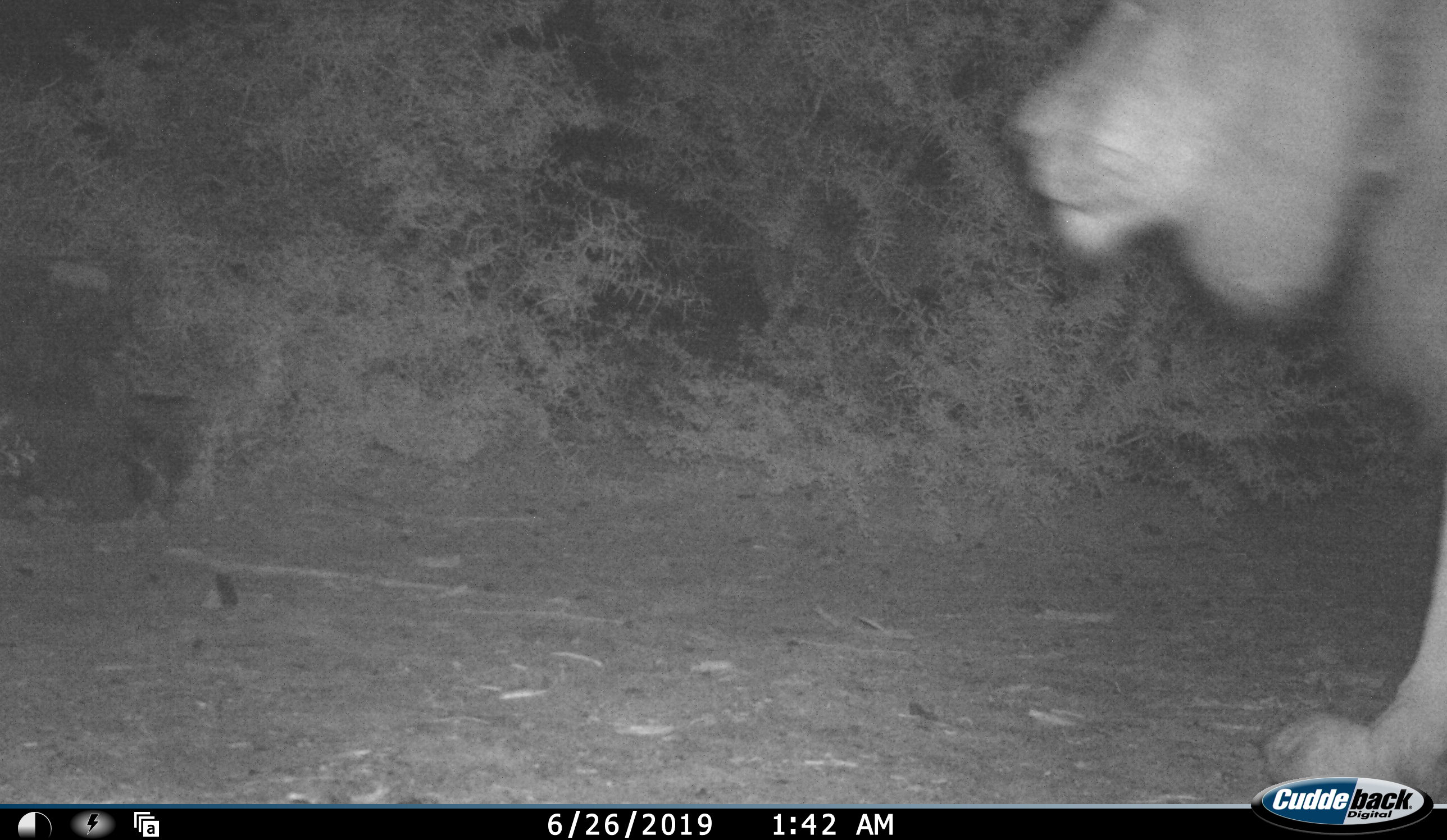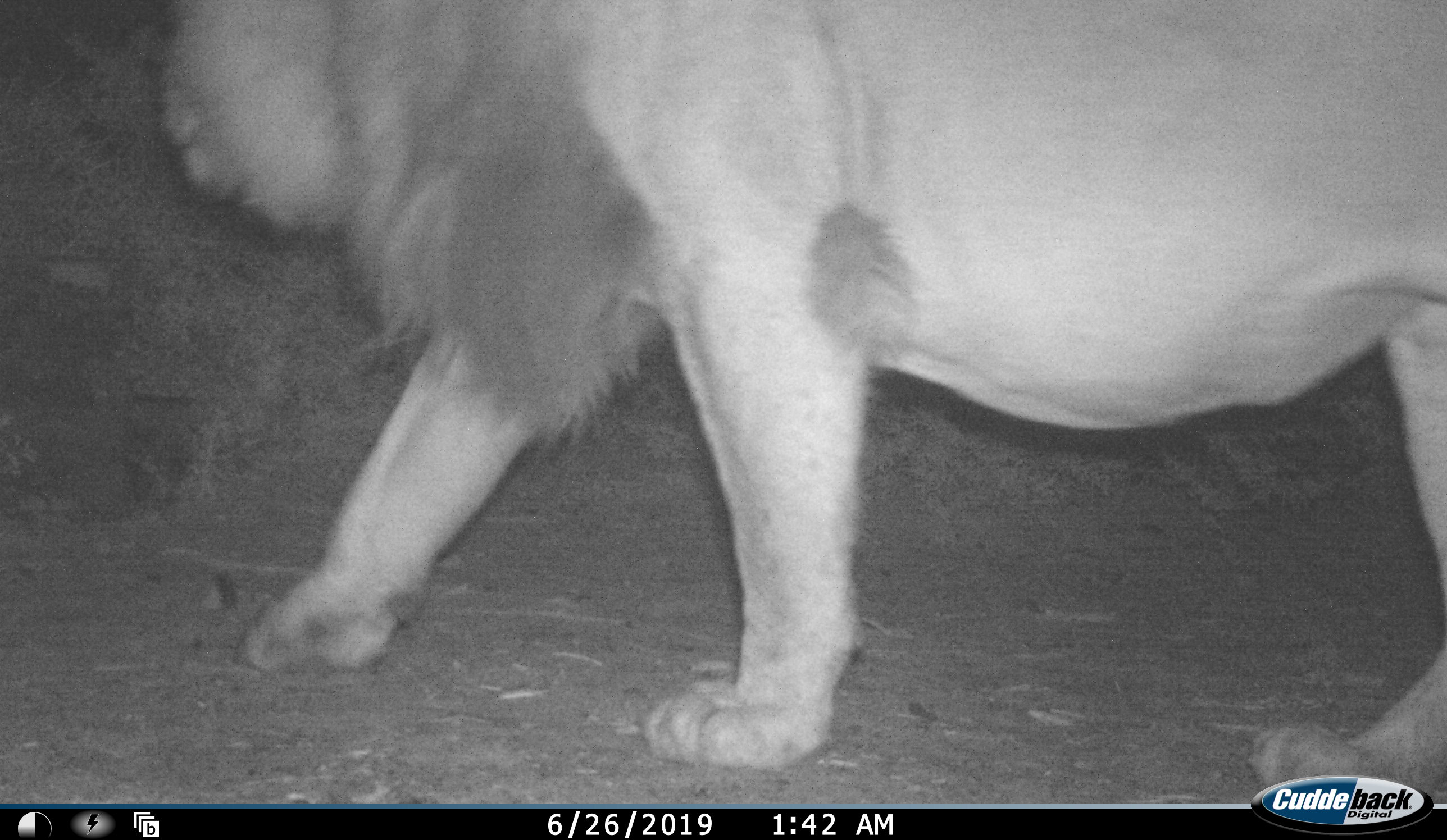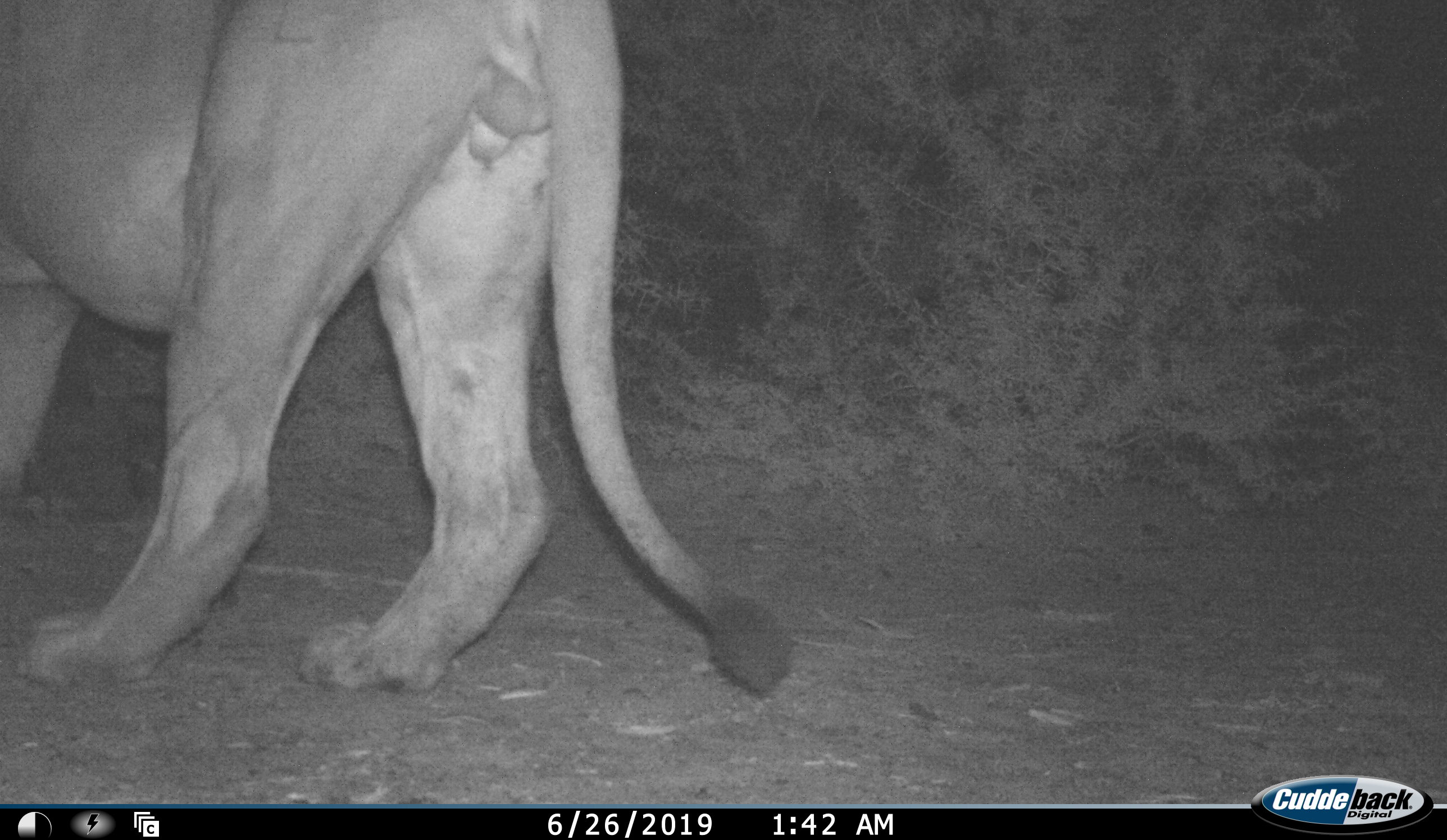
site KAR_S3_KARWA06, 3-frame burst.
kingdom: Animalia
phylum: Chordata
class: Mammalia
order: Carnivora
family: Felidae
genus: Panthera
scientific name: Panthera leo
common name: lion male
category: lionmale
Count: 1.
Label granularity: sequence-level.